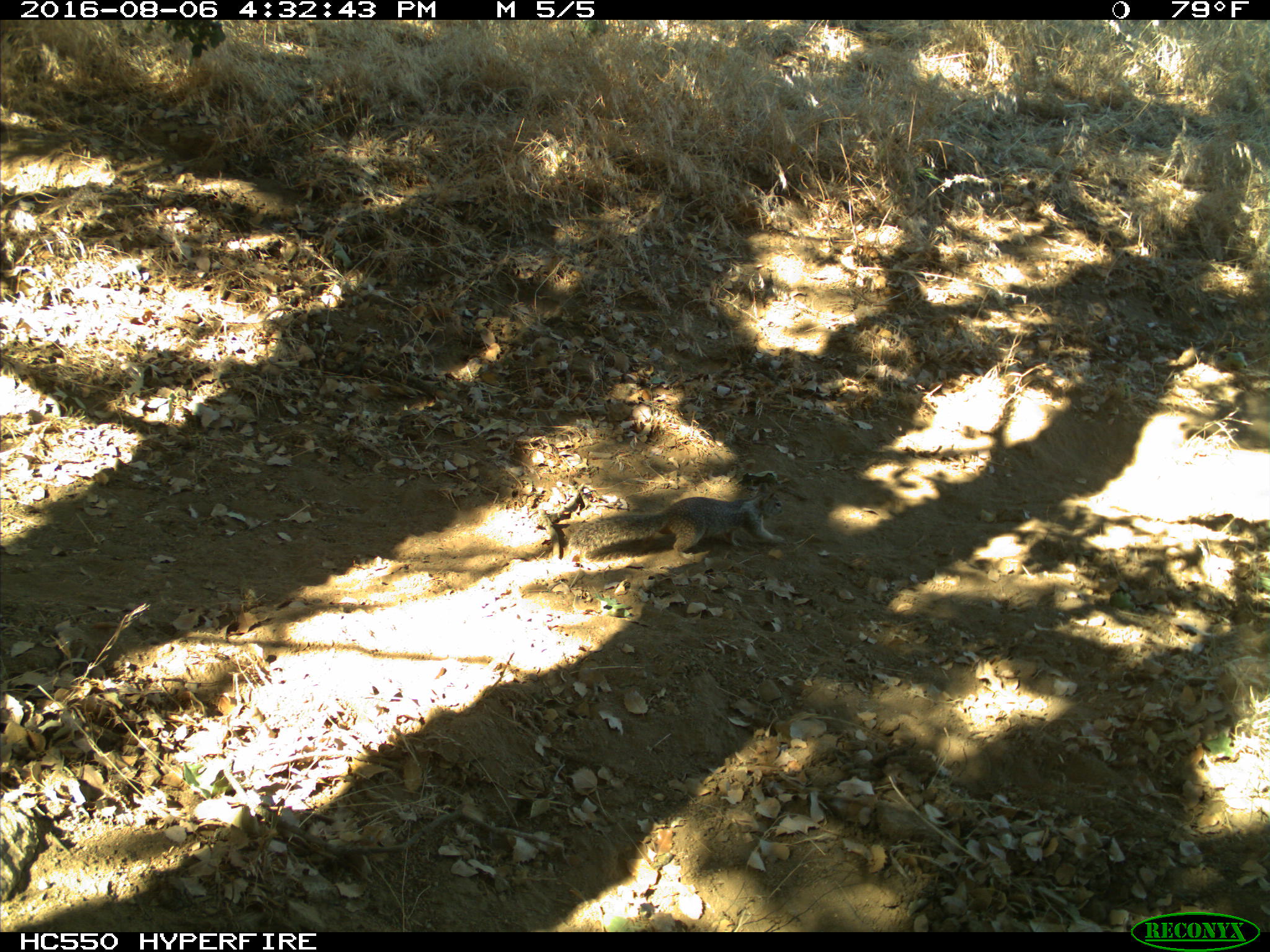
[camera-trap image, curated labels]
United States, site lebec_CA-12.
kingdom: Animalia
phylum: Chordata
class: Mammalia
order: Rodentia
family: Sciuridae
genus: Otospermophilus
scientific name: Otospermophilus beecheyi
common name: california ground squirrel